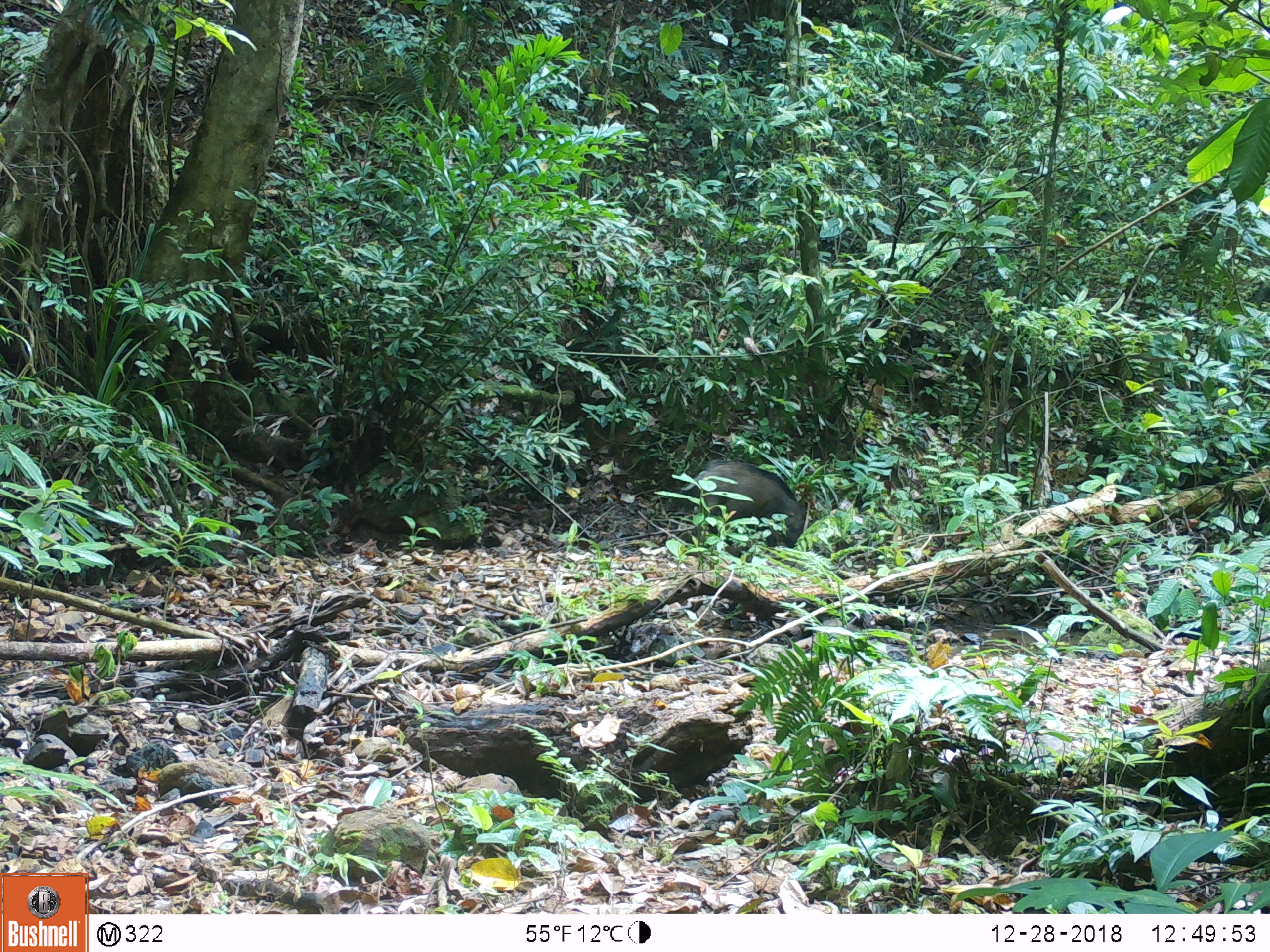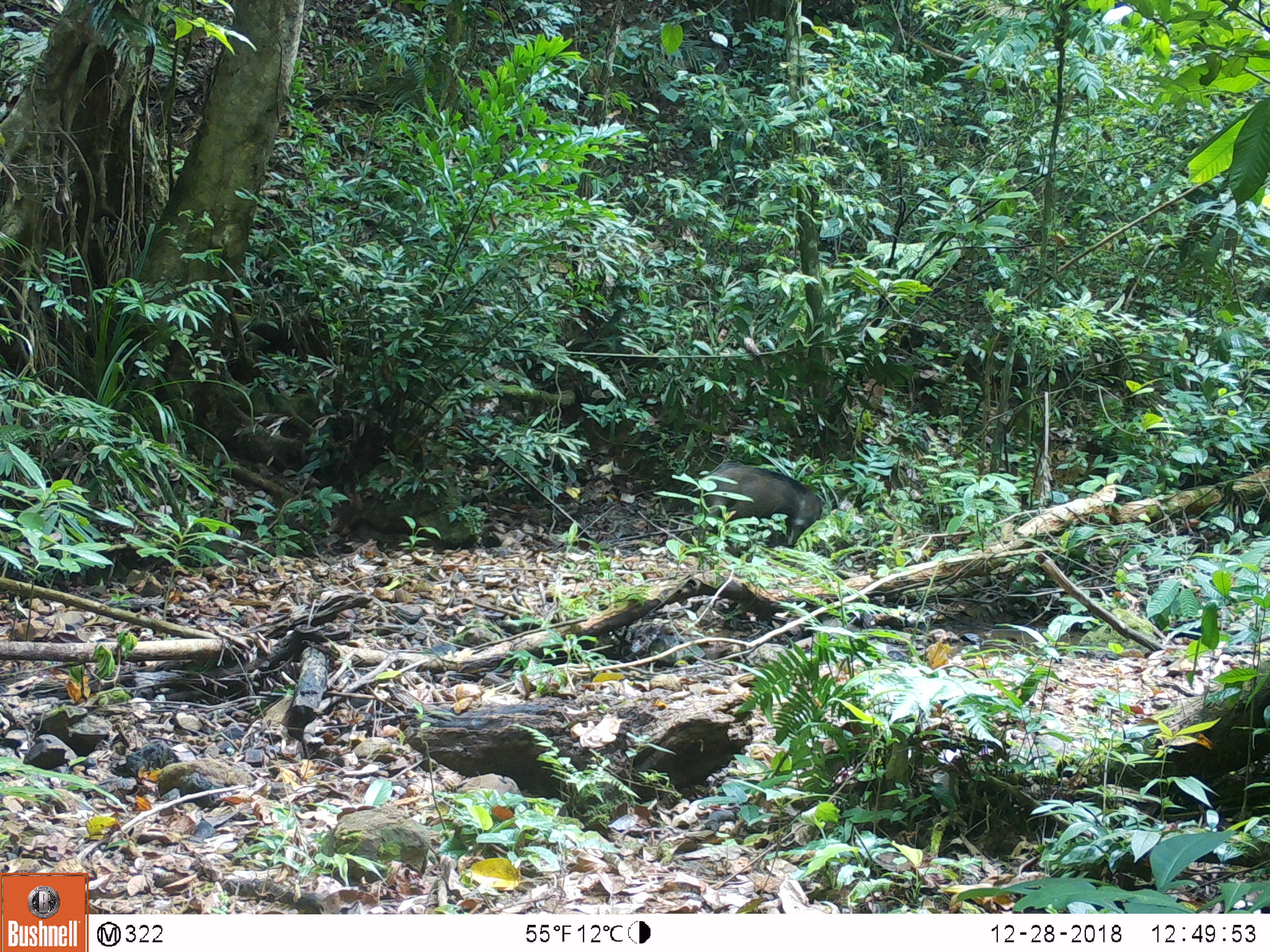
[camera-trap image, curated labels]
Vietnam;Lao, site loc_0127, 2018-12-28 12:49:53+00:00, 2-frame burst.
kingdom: Animalia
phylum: Chordata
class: Mammalia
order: Artiodactyla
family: Suidae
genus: Sus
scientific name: Sus scrofa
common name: eurasian wild pig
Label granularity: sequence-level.